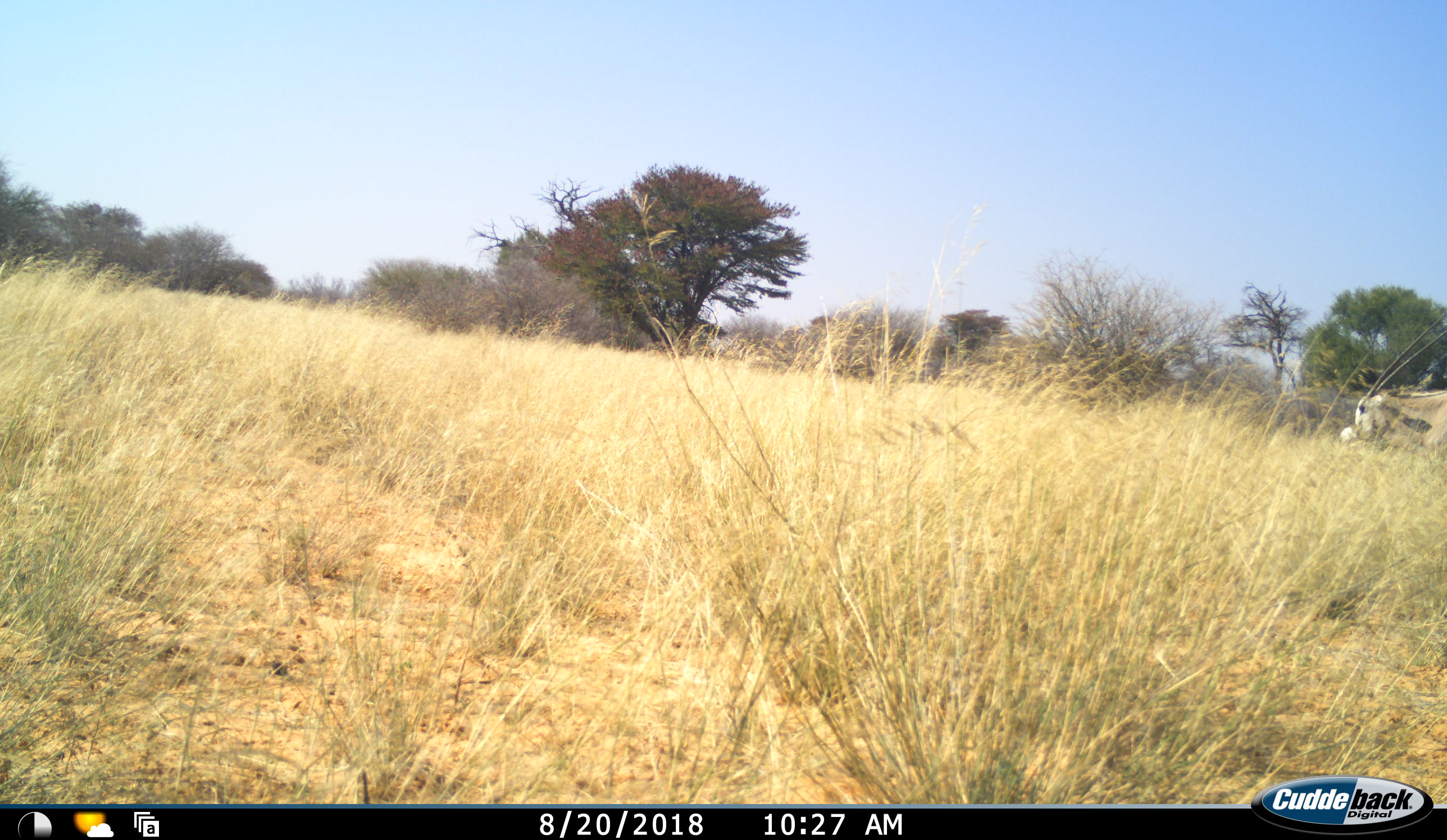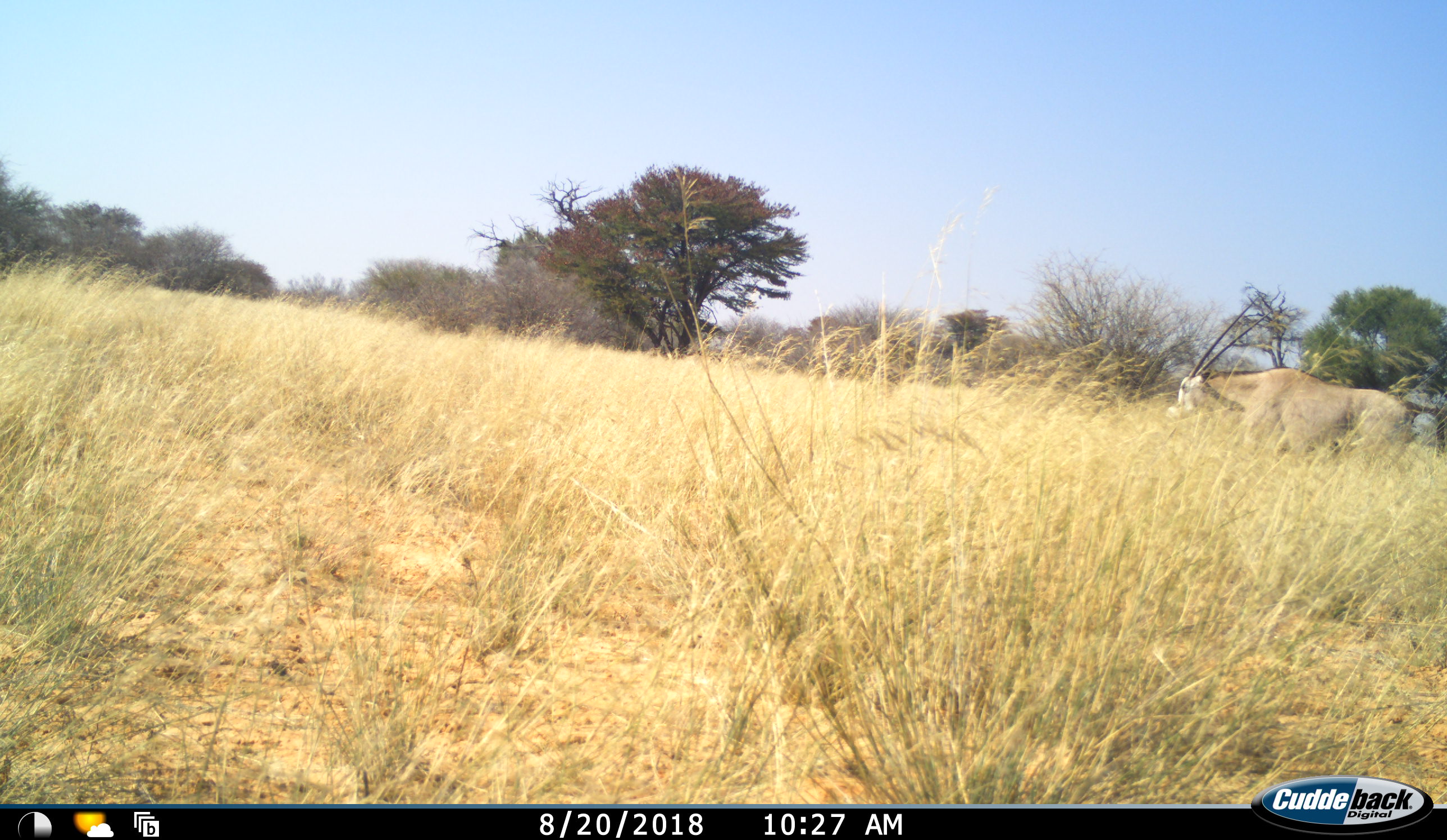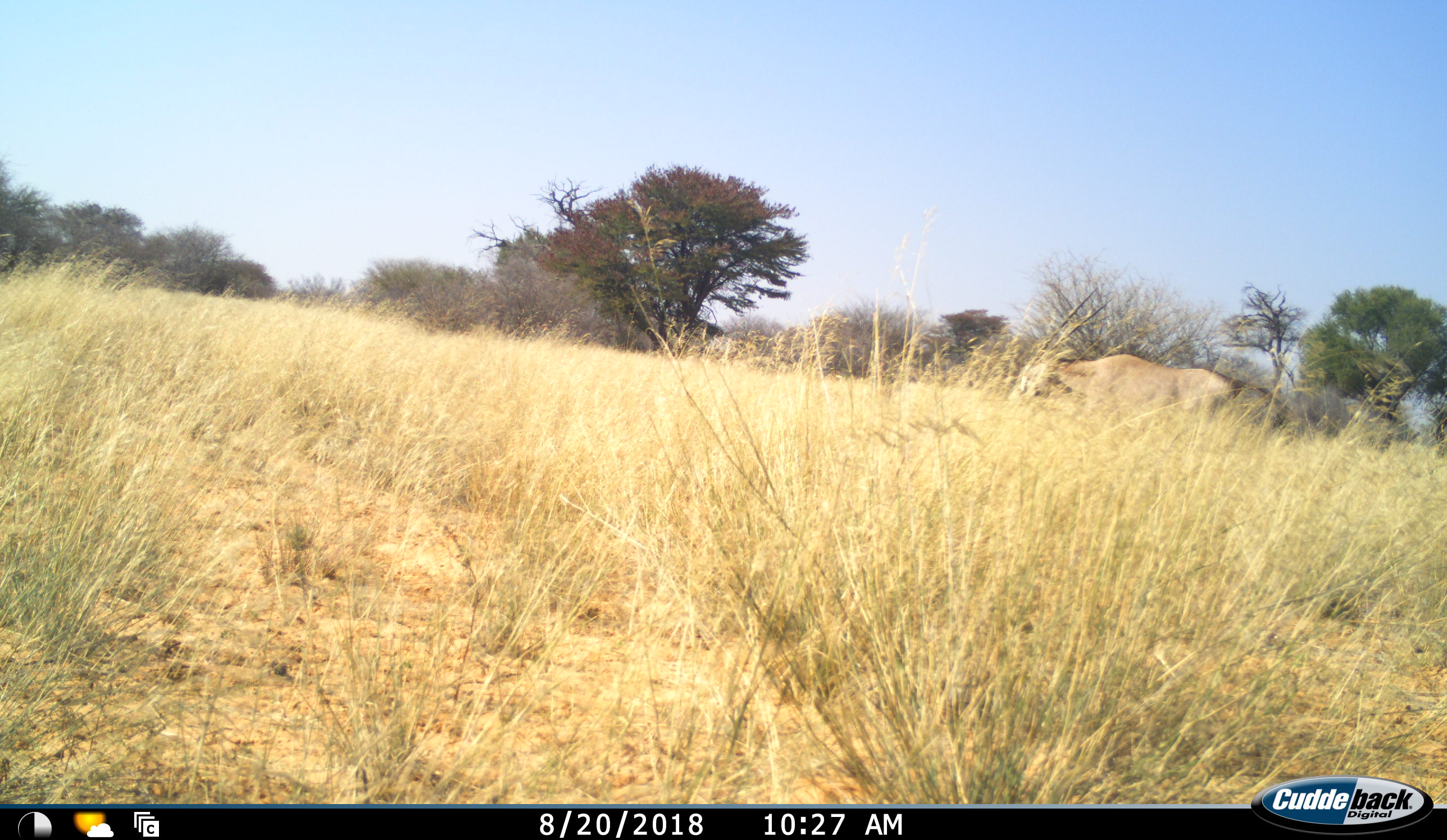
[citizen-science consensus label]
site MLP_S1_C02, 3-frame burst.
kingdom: Animalia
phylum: Chordata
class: Mammalia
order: Artiodactyla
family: Bovidae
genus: Oryx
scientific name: Oryx gazella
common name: gemsbok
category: oryx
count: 1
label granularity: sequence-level